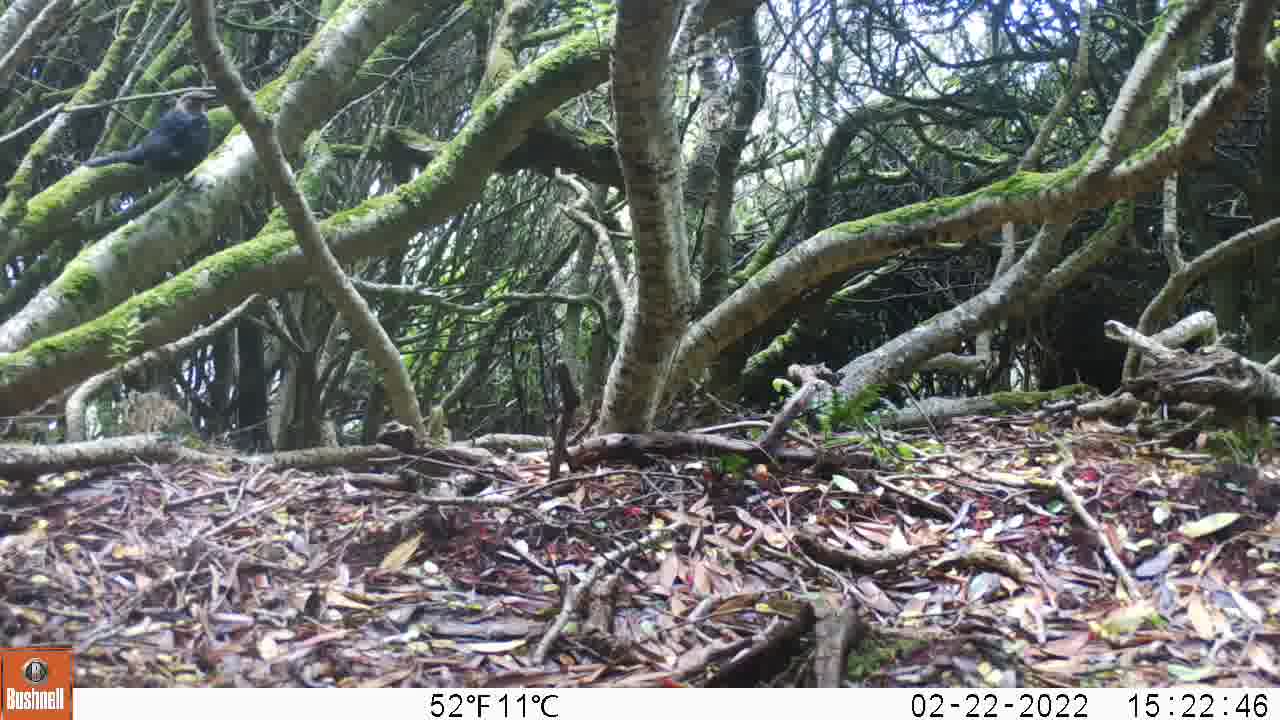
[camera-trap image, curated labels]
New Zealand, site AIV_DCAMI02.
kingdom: Animalia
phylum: Chordata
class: Aves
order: Passeriformes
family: Turdidae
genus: Turdus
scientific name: Turdus merula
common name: eurasian blackbird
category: blackbird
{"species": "blackbird (eurasian blackbird) (Turdus merula)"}